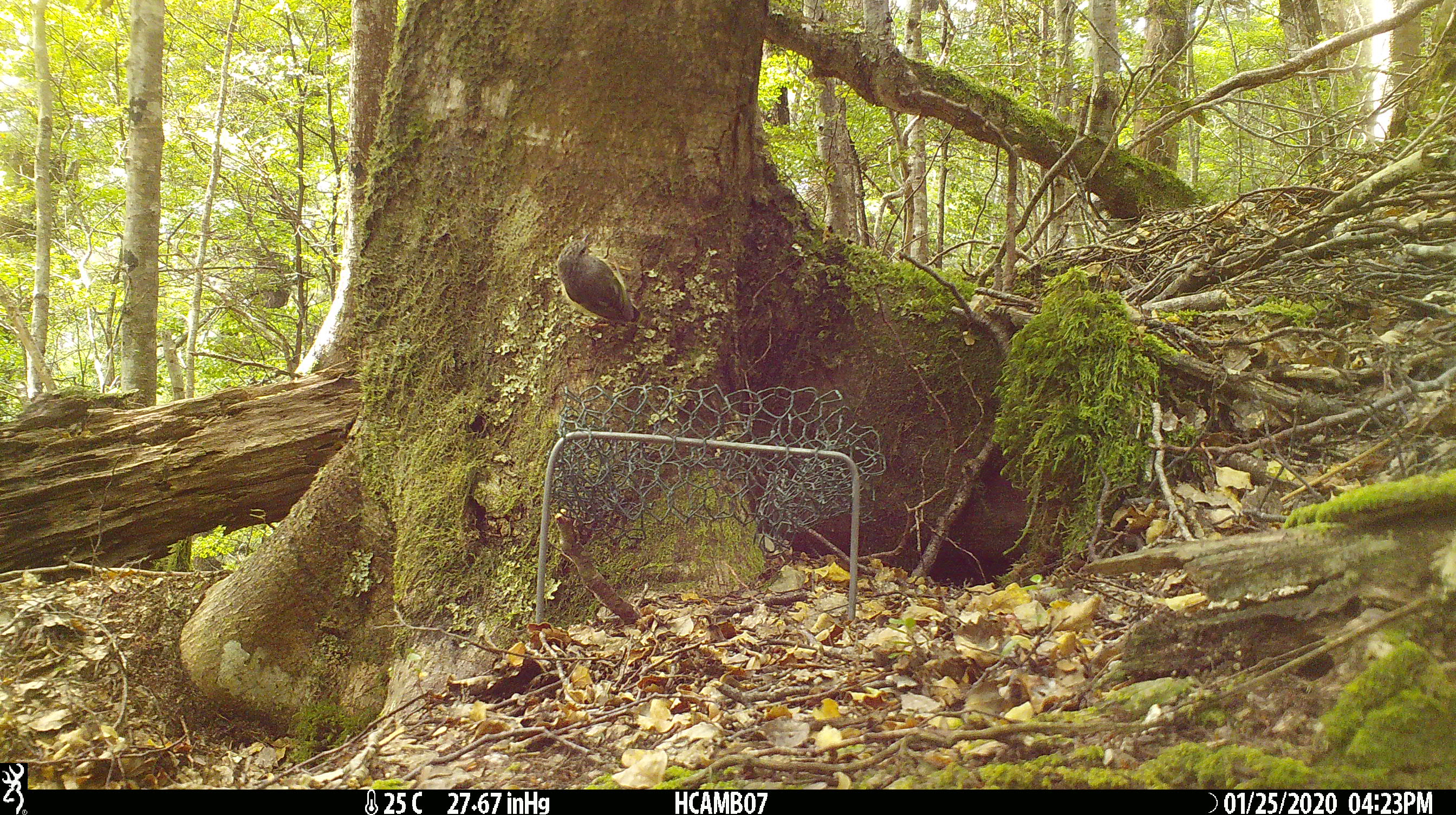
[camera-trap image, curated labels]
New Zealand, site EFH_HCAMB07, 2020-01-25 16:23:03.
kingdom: Animalia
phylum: Chordata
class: Aves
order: Passeriformes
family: Acanthisittidae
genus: Acanthisitta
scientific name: Acanthisitta chloris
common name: rifleman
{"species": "rifleman (Acanthisitta chloris)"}